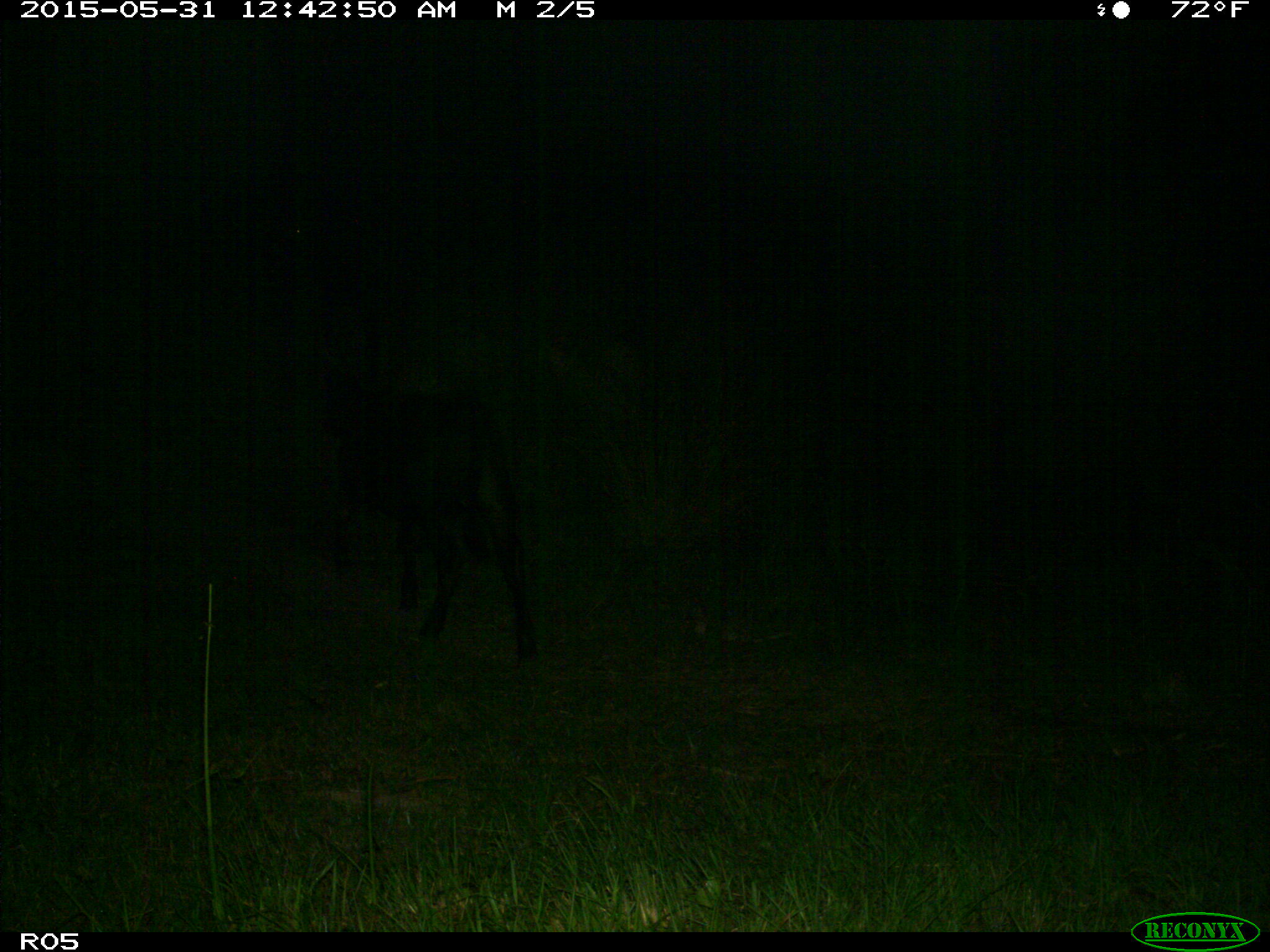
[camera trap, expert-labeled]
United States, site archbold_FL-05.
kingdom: Animalia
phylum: Chordata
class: Mammalia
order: Artiodactyla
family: Bovidae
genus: Bos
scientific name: Bos taurus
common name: domestic cow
Bos taurus (domestic cow).